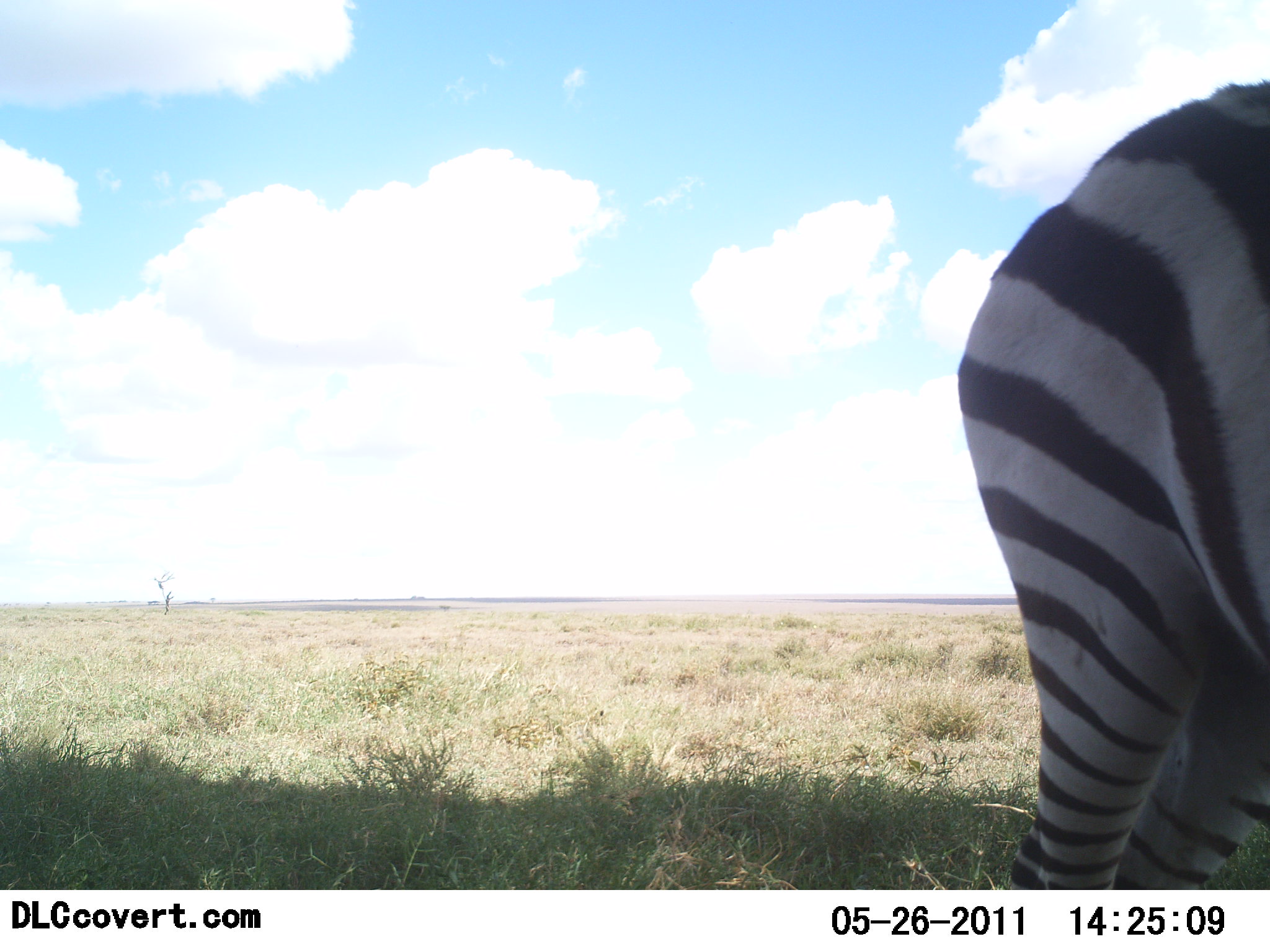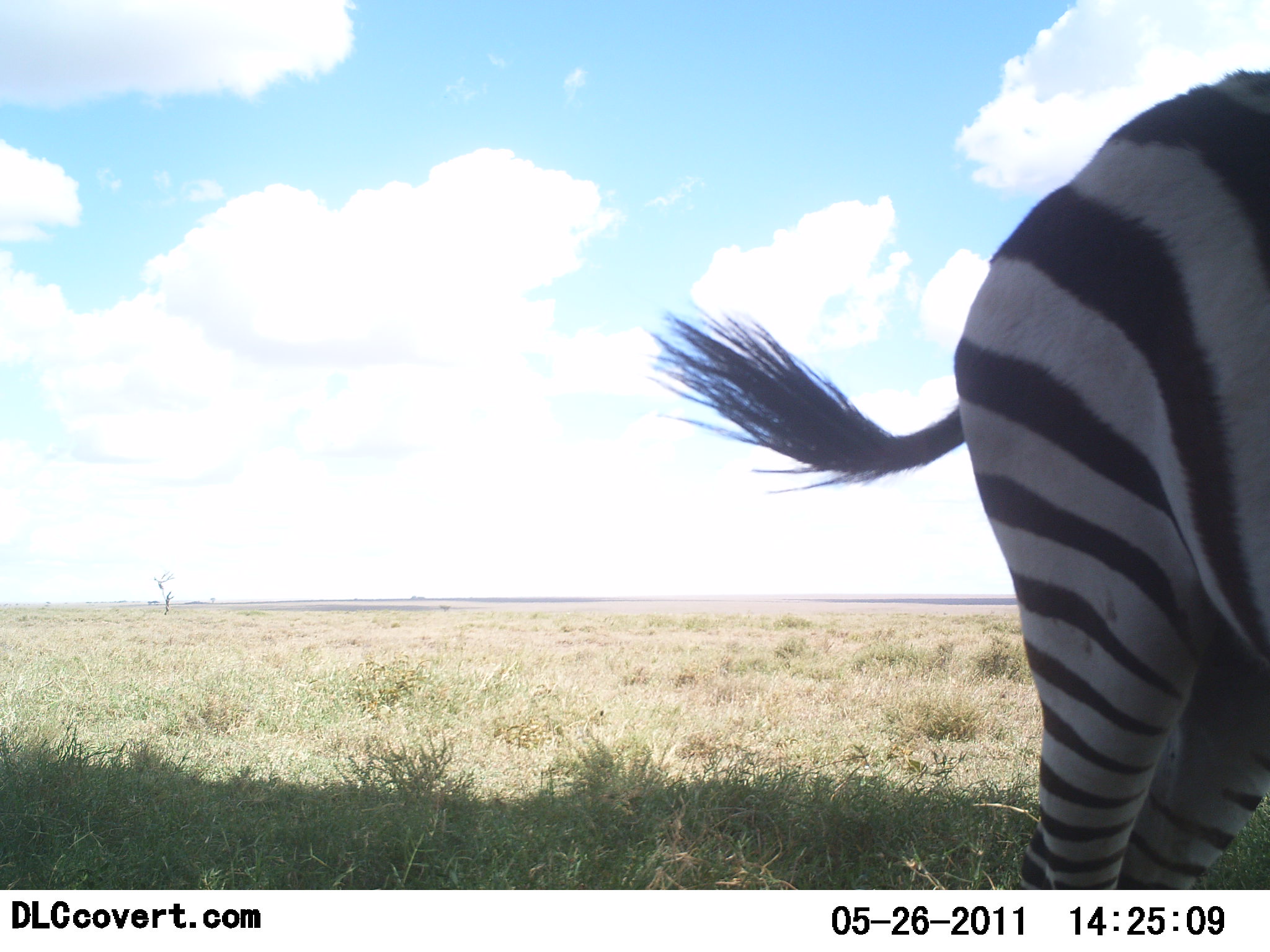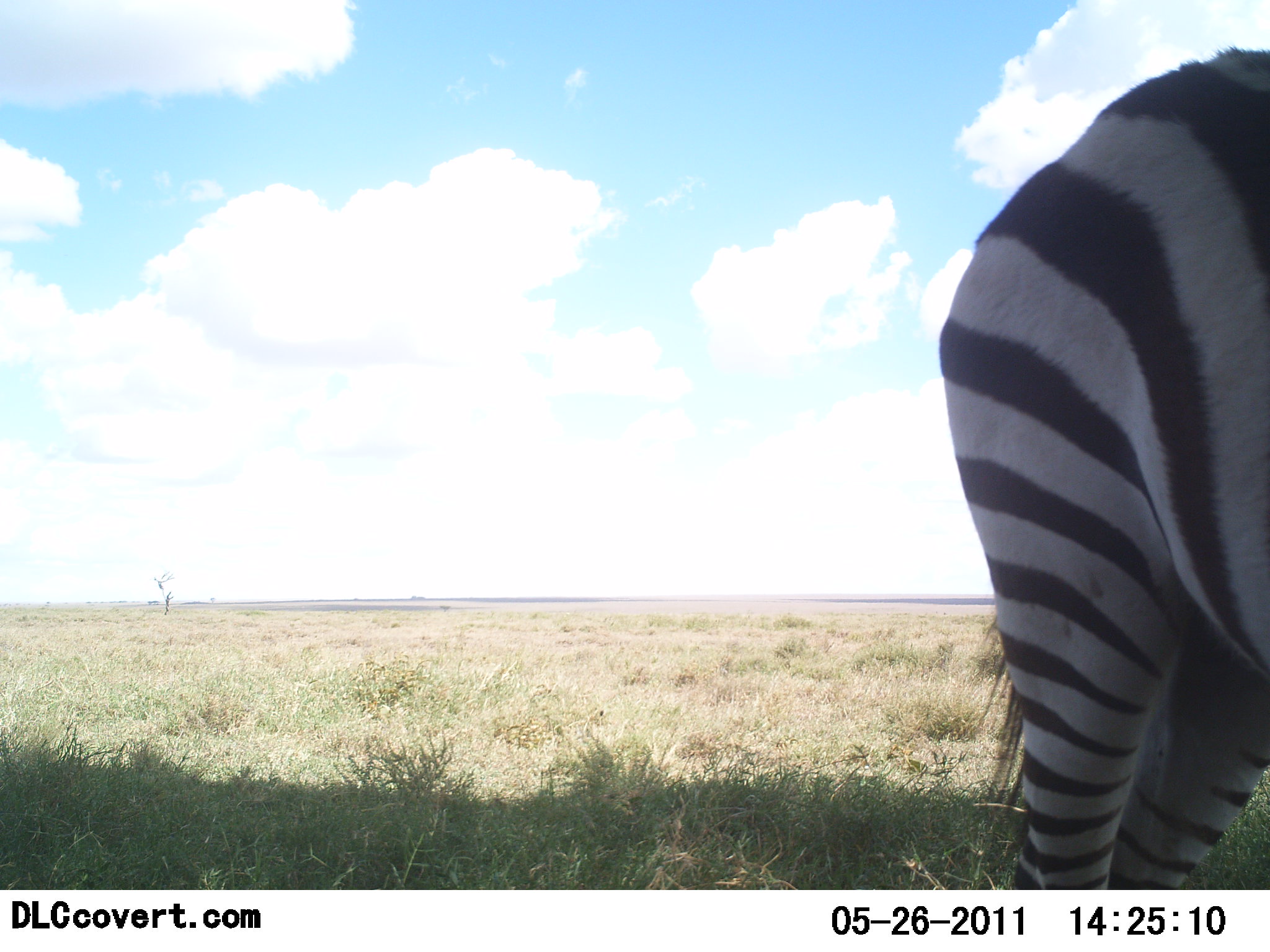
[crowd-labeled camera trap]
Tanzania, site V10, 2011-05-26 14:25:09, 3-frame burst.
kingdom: Animalia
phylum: Chordata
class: Mammalia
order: Perissodactyla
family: Equidae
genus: Equus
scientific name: Equus quagga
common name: plains zebra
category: zebra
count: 1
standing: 100%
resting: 8%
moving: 0%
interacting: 0%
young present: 0%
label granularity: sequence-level